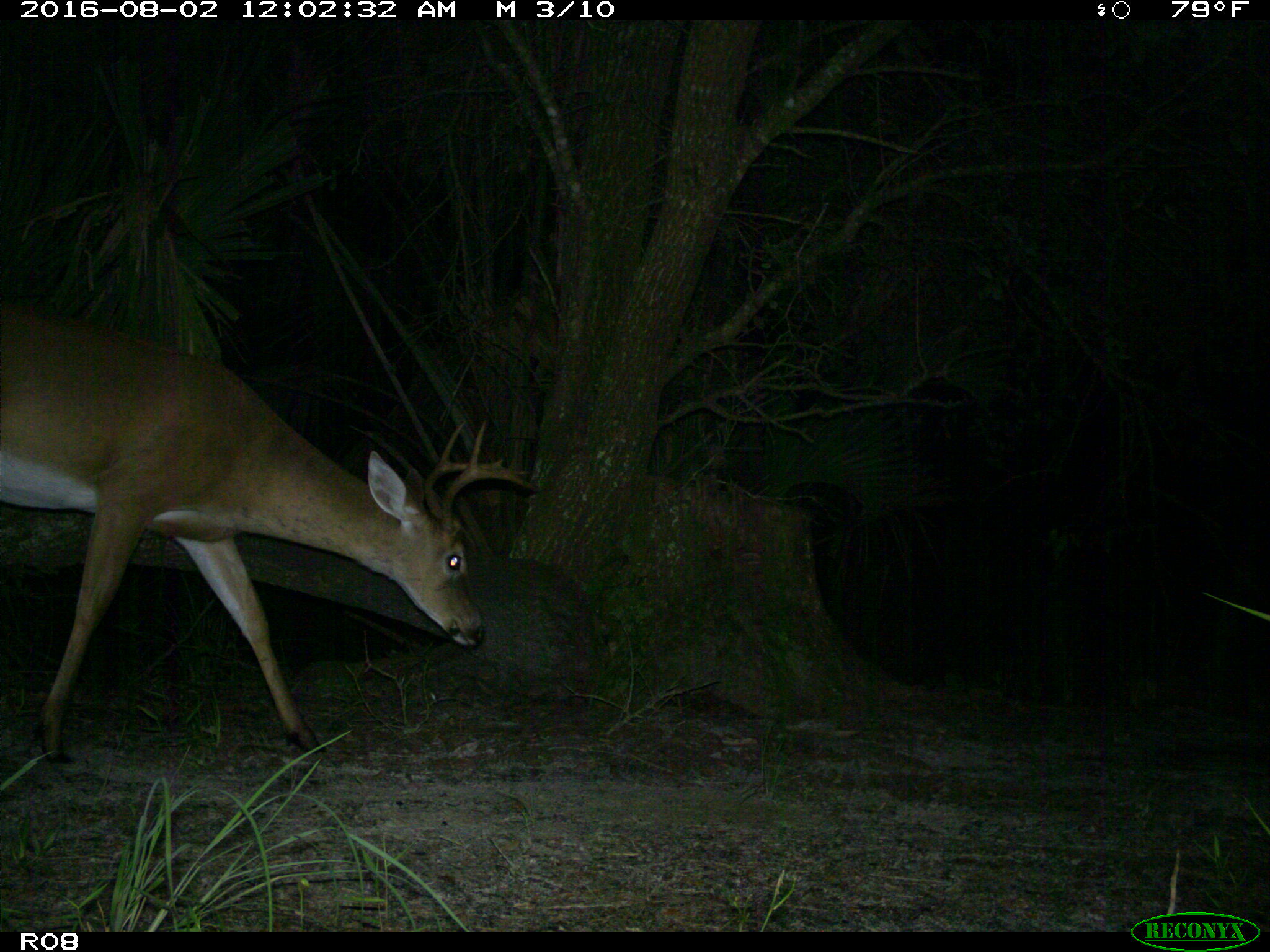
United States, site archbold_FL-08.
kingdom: Animalia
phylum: Chordata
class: Mammalia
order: Artiodactyla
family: Cervidae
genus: Odocoileus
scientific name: Odocoileus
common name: deer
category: unidentified deer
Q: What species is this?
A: Unidentified deer (deer) (Odocoileus).